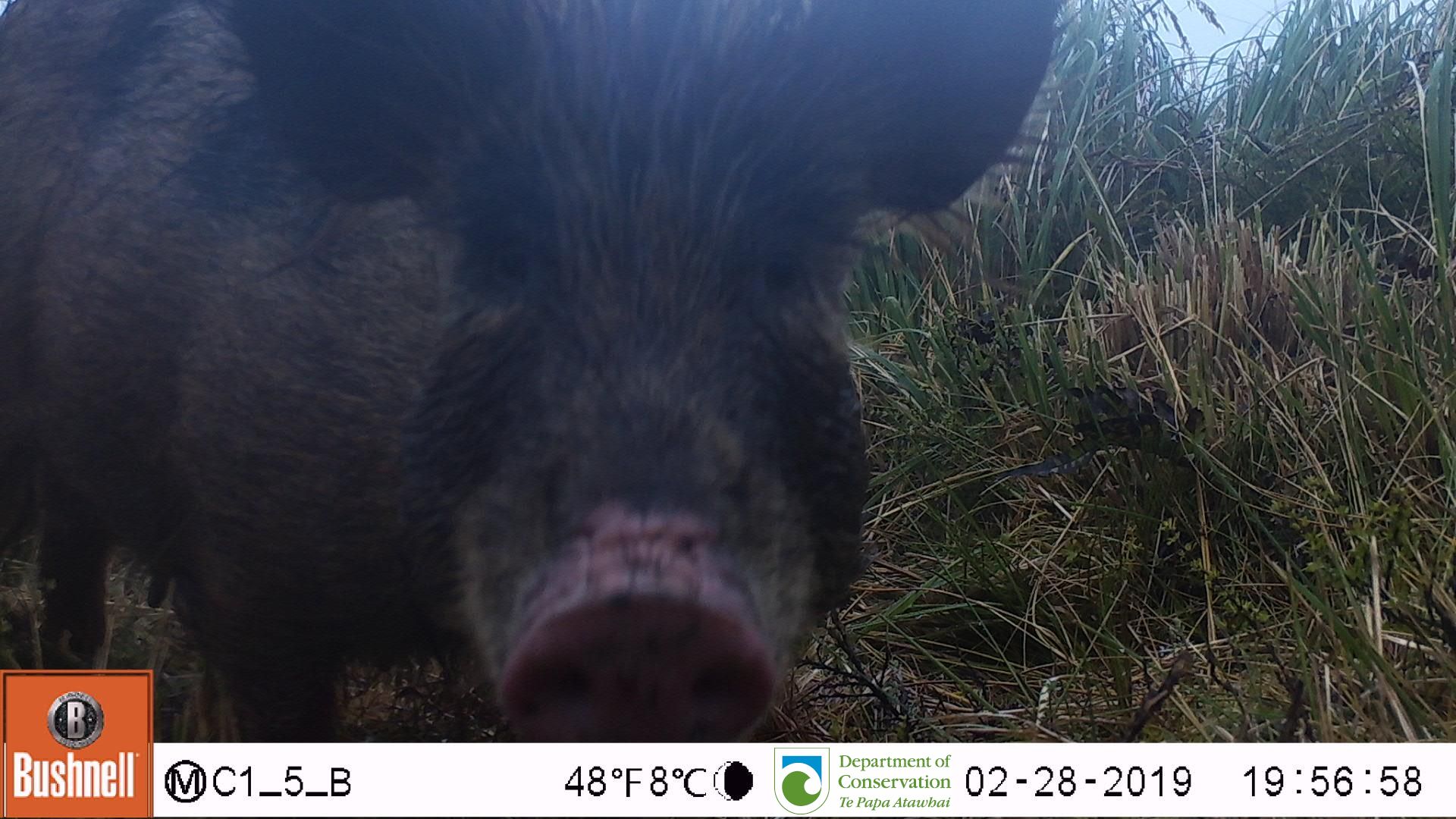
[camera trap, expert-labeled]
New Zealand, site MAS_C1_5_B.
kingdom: Animalia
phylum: Chordata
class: Mammalia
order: Artiodactyla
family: Suidae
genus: Sus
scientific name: Sus scrofa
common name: pig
Pig (Sus scrofa).